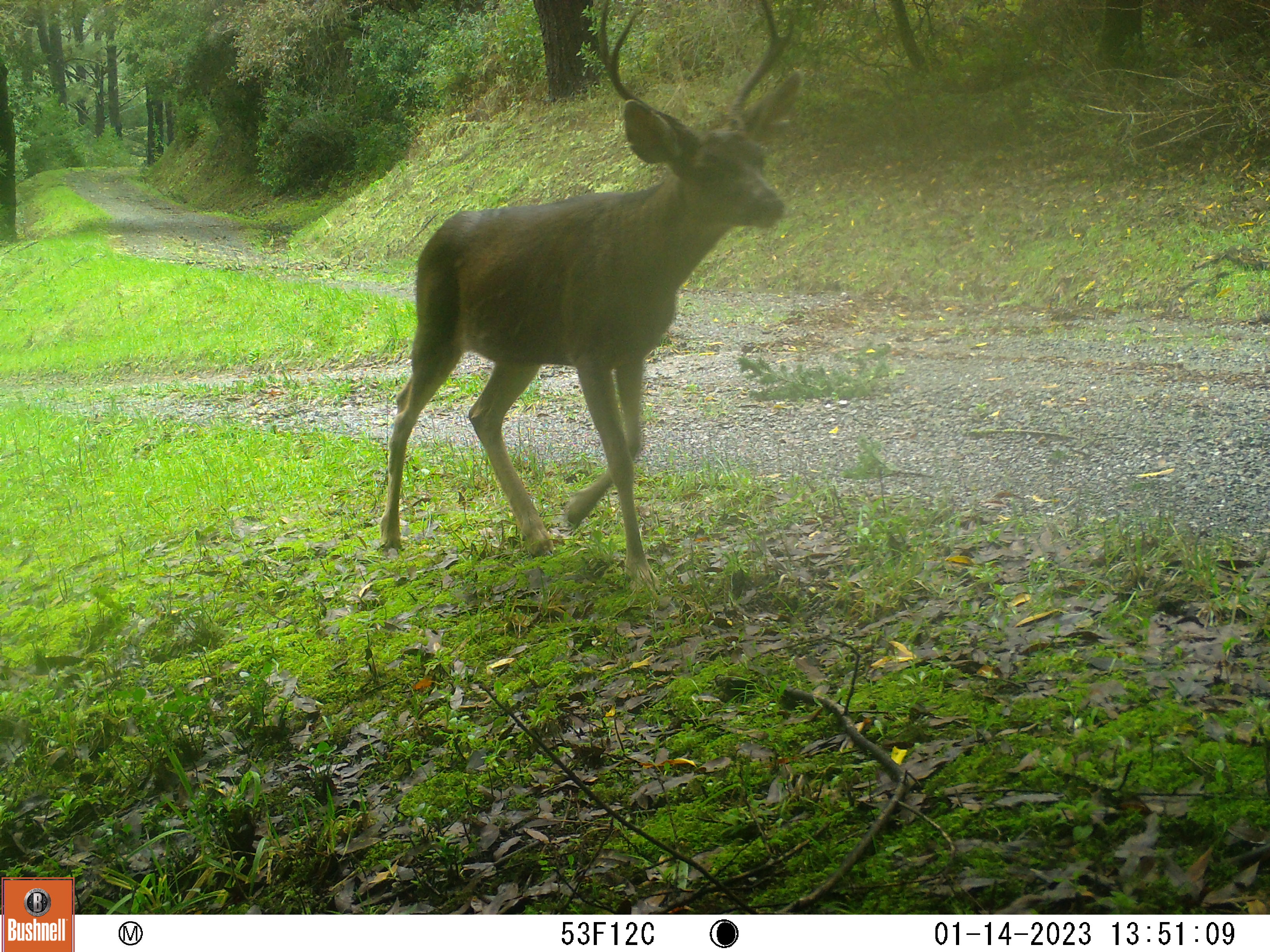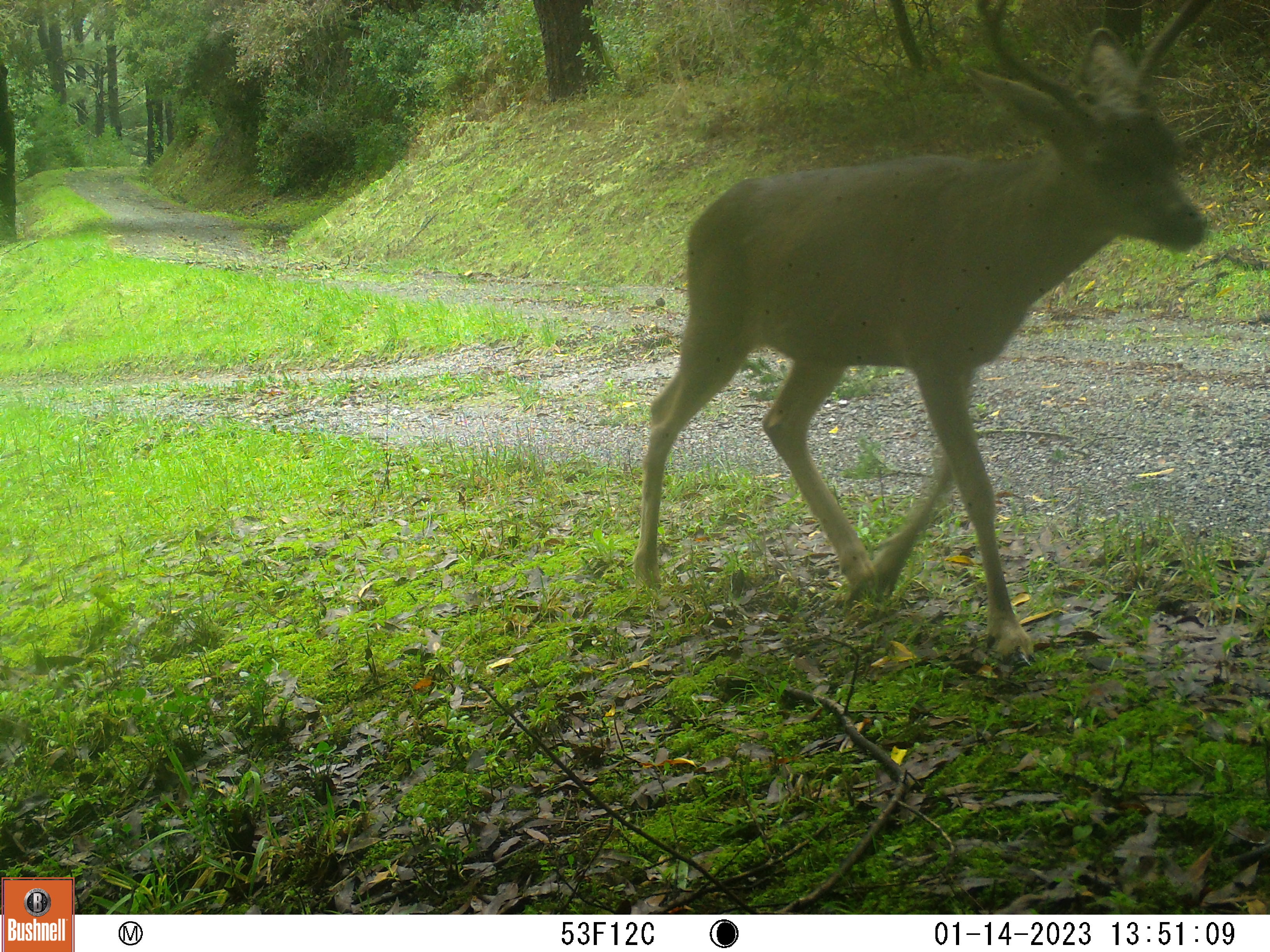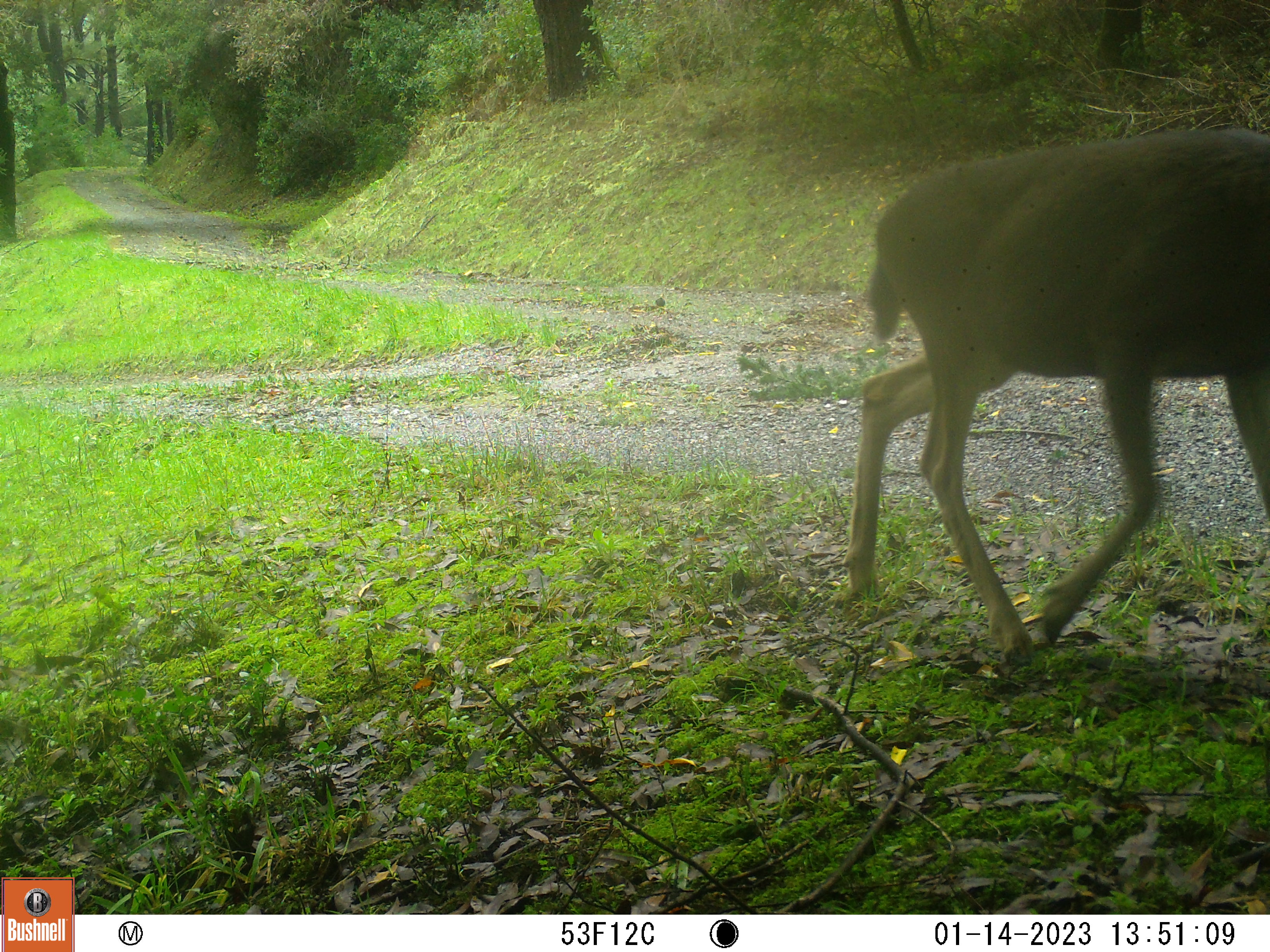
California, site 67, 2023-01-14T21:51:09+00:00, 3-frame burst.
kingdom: Animalia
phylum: Chordata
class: Mammalia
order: Artiodactyla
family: Cervidae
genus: Odocoileus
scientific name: Odocoileus hemionus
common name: mule deer